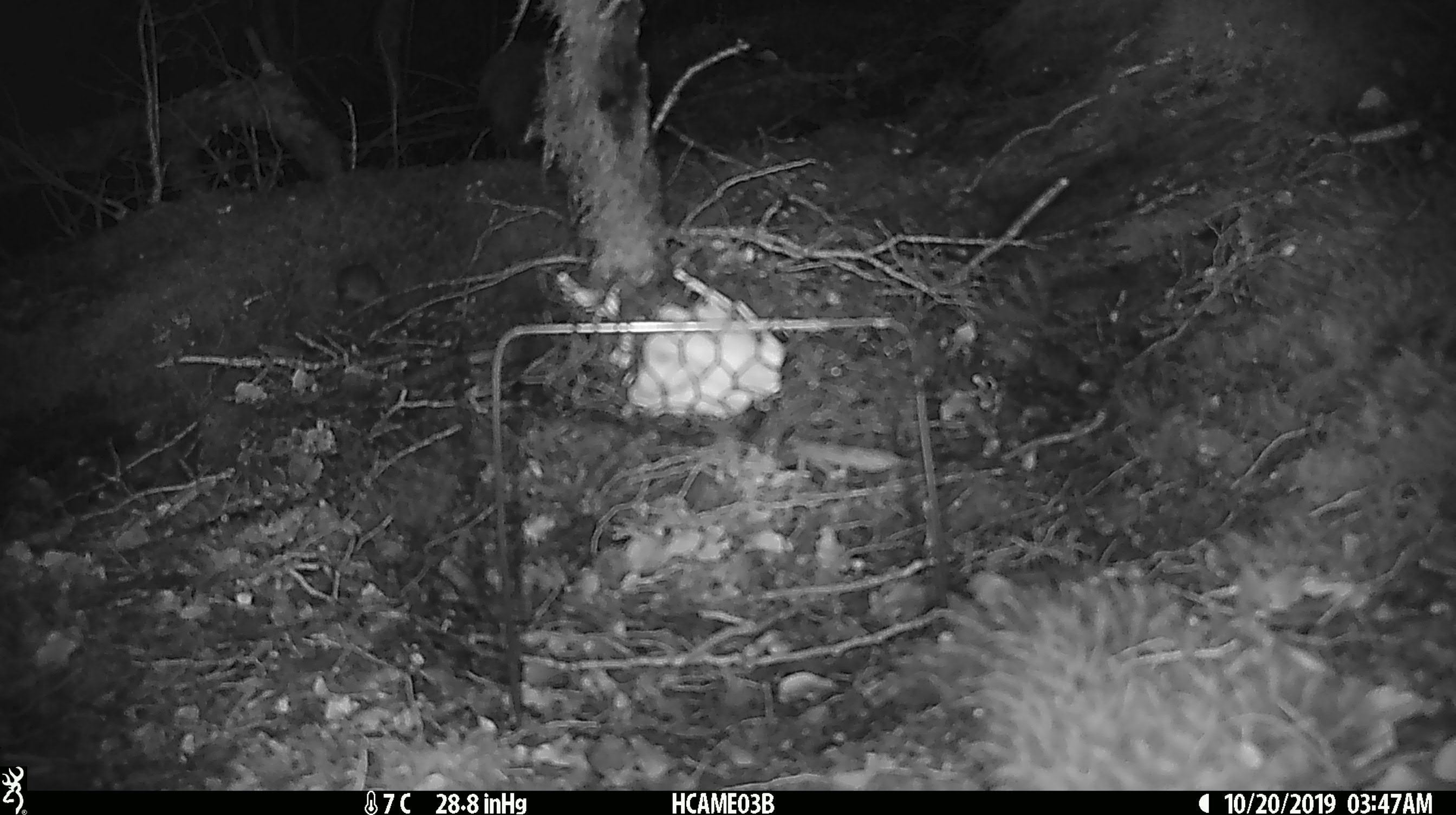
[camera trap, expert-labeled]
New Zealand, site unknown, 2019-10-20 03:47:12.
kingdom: Animalia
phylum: Chordata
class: Mammalia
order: Rodentia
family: Muridae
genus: Mus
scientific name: Mus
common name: mouse